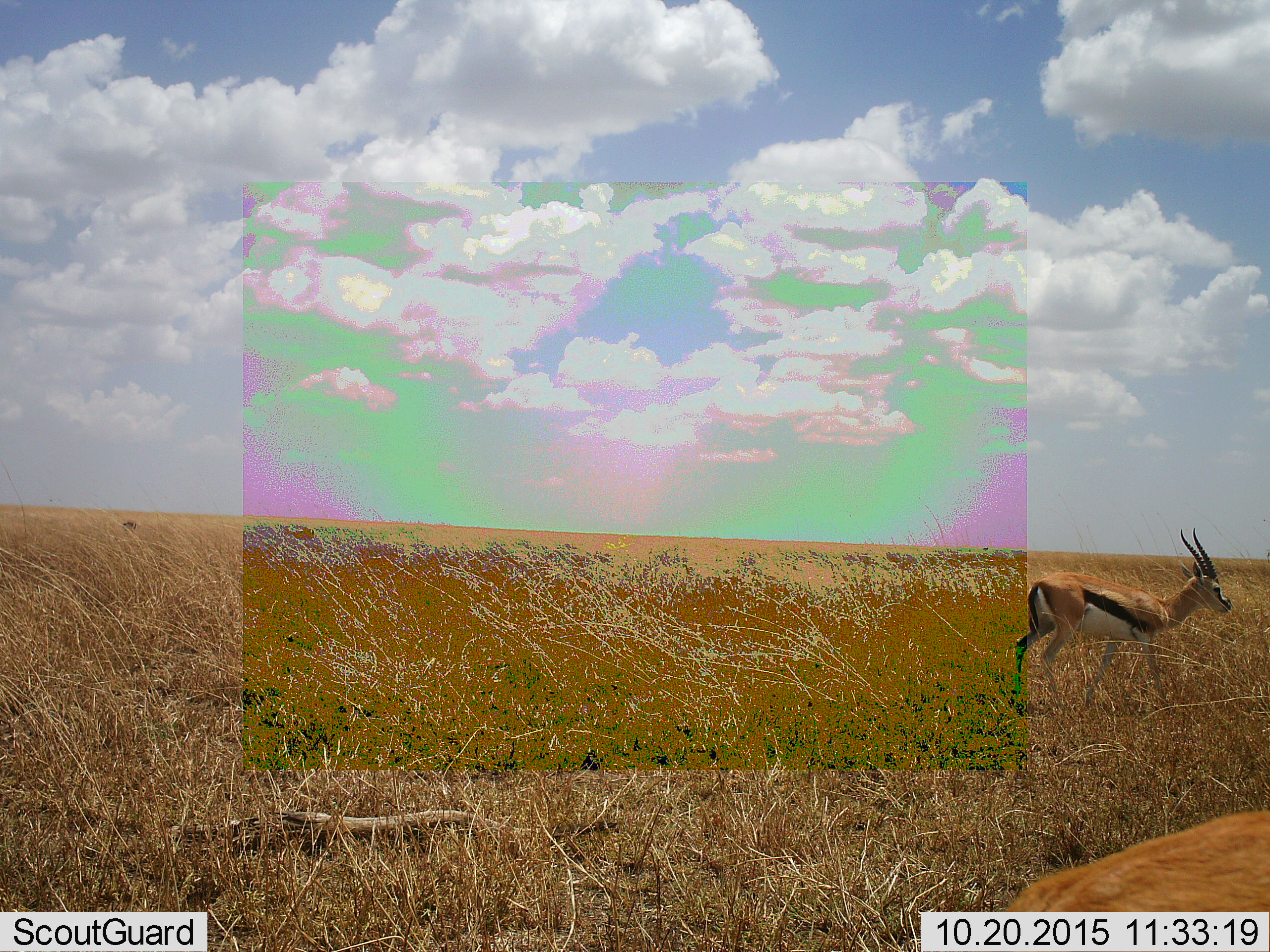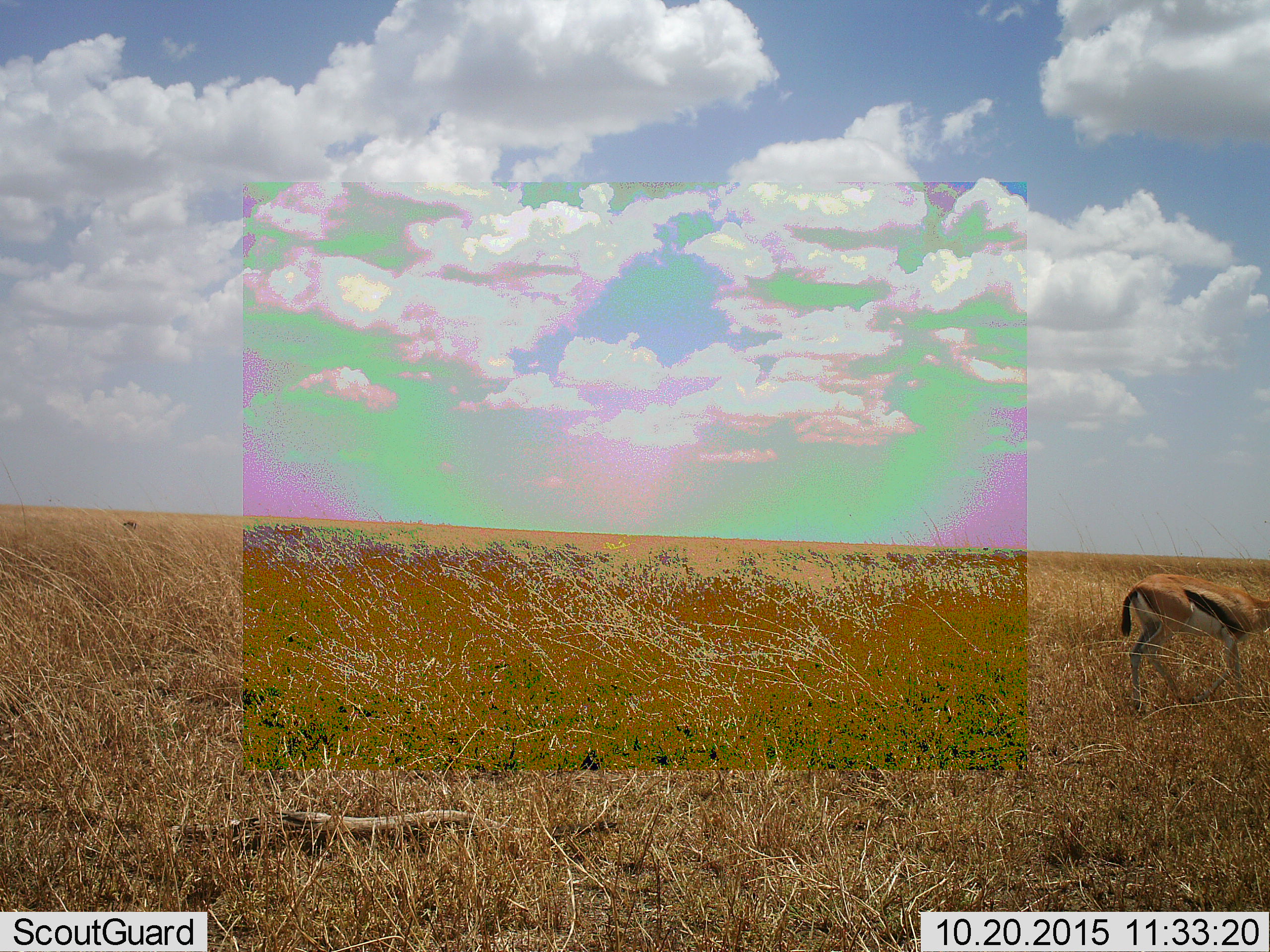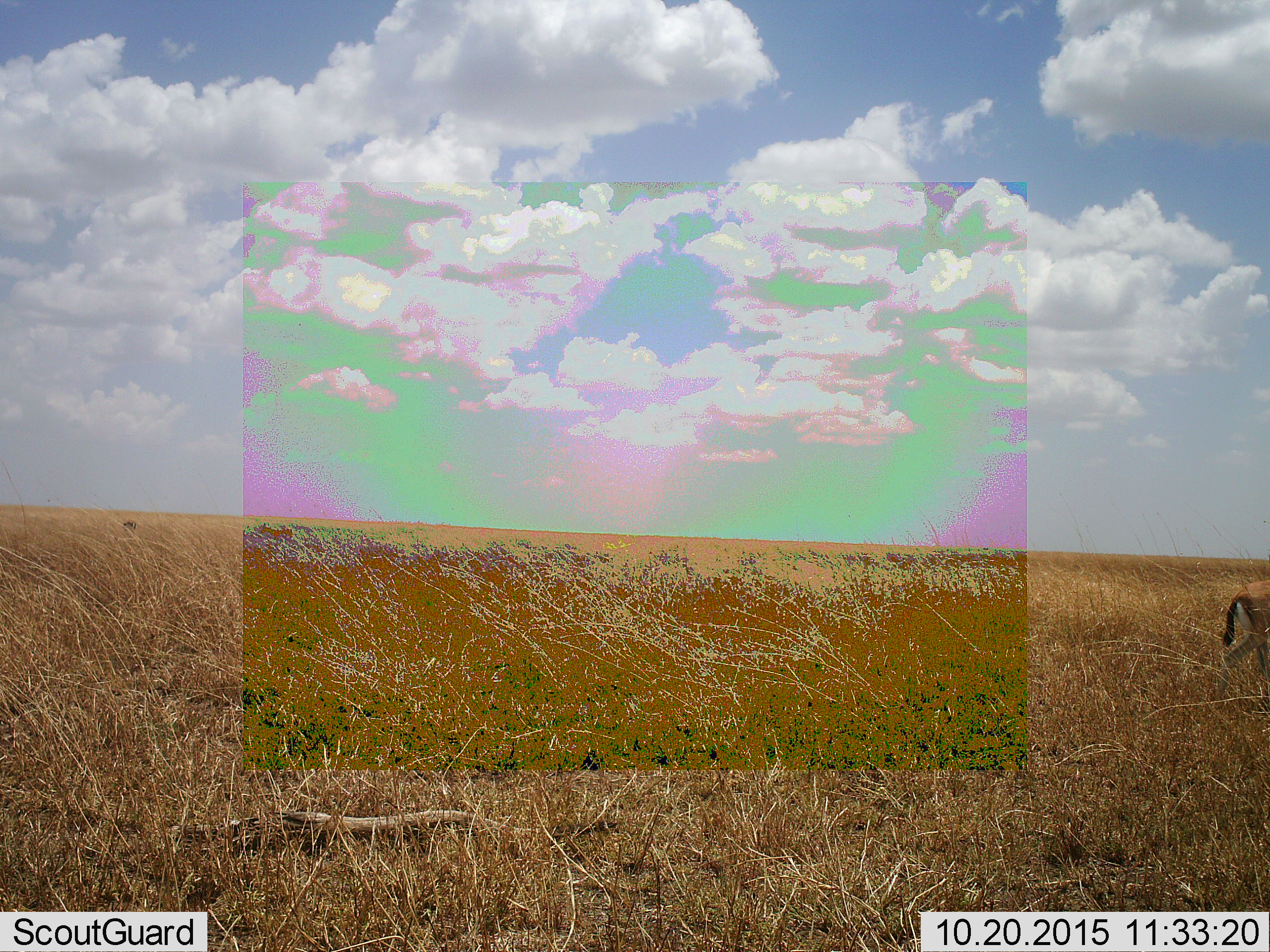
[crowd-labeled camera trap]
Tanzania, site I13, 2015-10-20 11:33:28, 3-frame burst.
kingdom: Animalia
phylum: Chordata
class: Mammalia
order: Artiodactyla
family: Bovidae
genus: Eudorcas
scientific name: Eudorcas thomsonii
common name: thomson's gazelle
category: gazellethomsons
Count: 2.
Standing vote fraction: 30%.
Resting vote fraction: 0%.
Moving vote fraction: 70%.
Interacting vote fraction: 0%.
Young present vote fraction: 0%.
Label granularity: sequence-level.